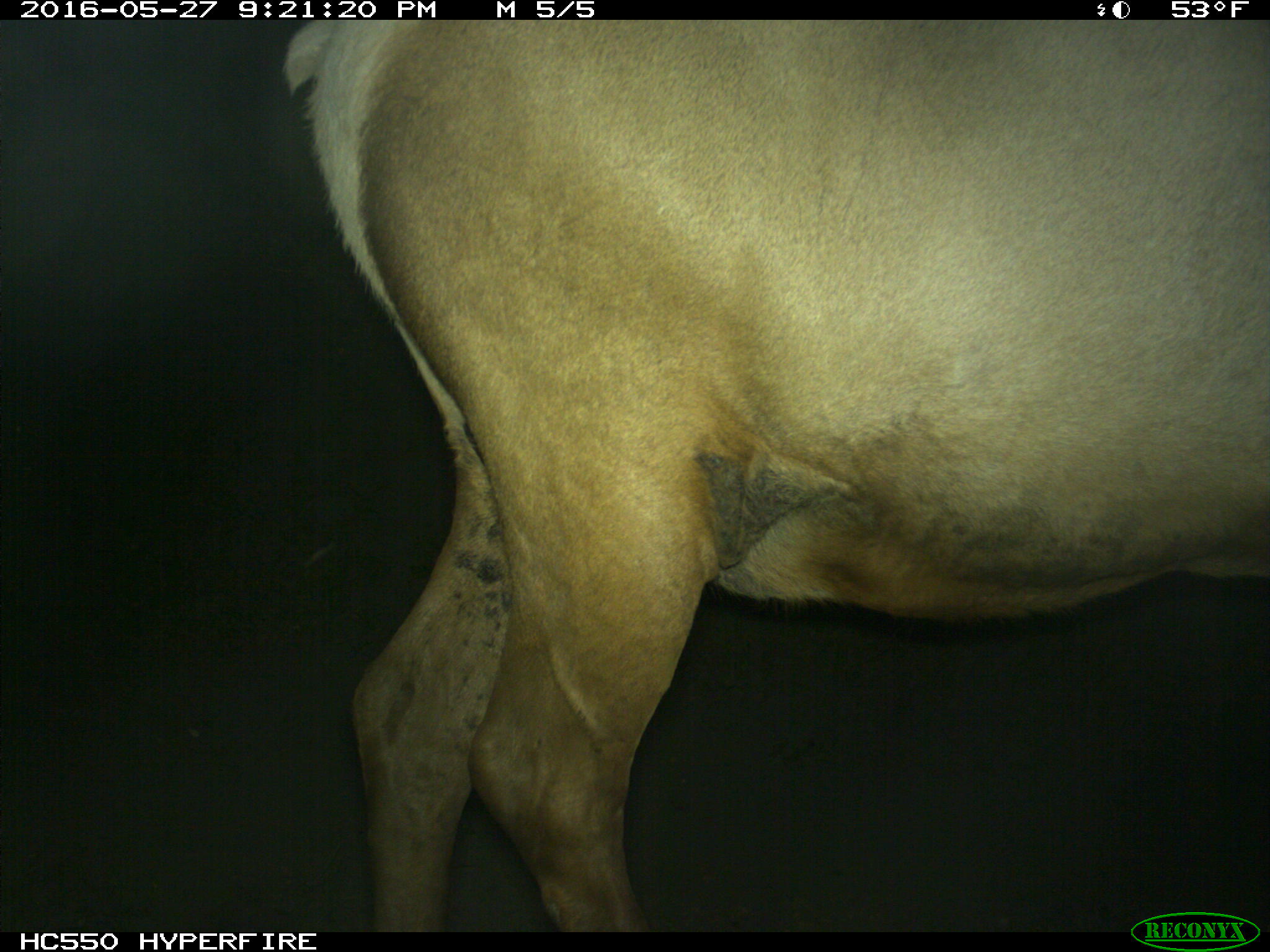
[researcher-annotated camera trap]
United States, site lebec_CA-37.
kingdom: Animalia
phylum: Chordata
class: Mammalia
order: Artiodactyla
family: Cervidae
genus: Cervus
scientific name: Cervus canadensis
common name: elk